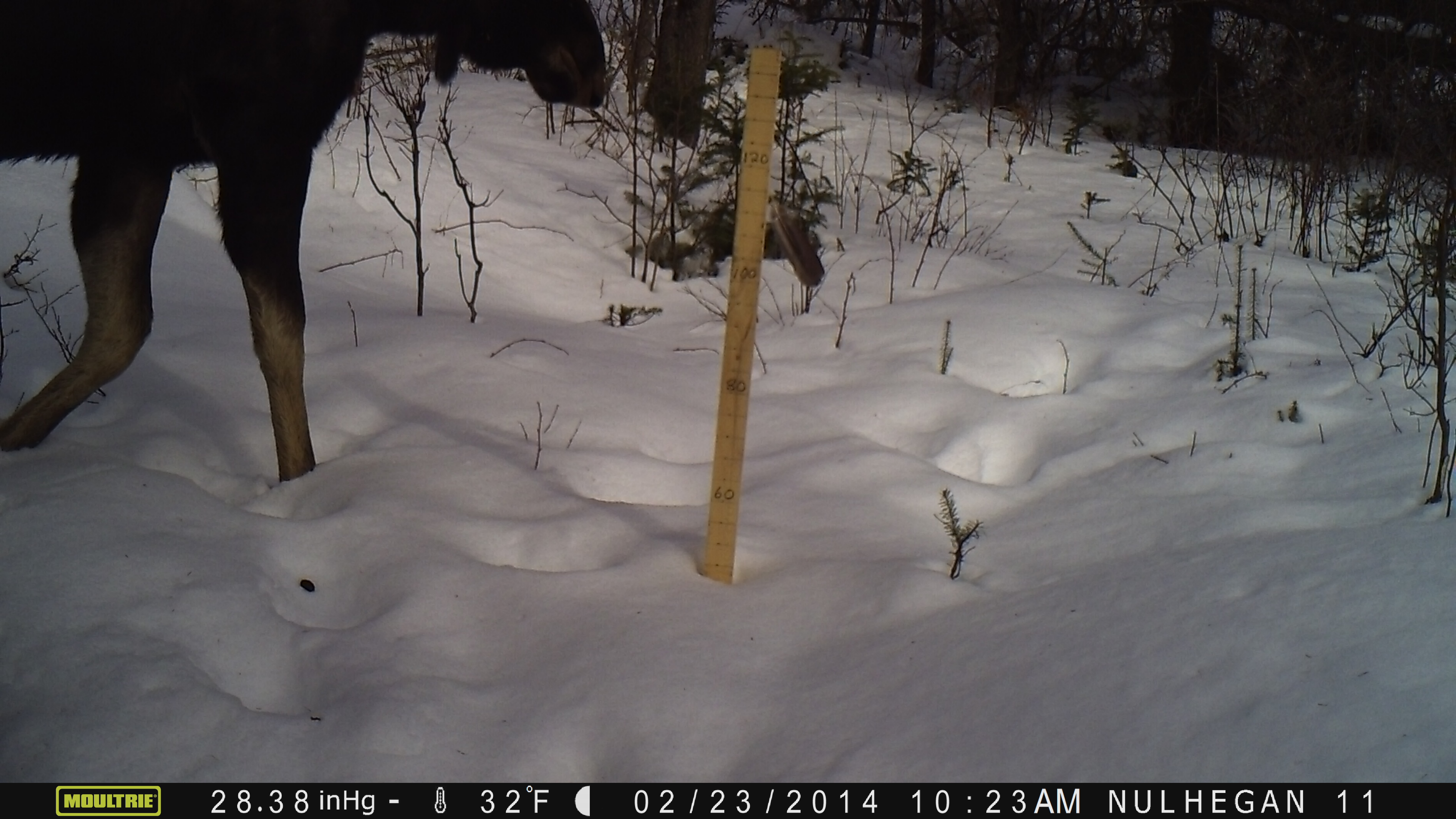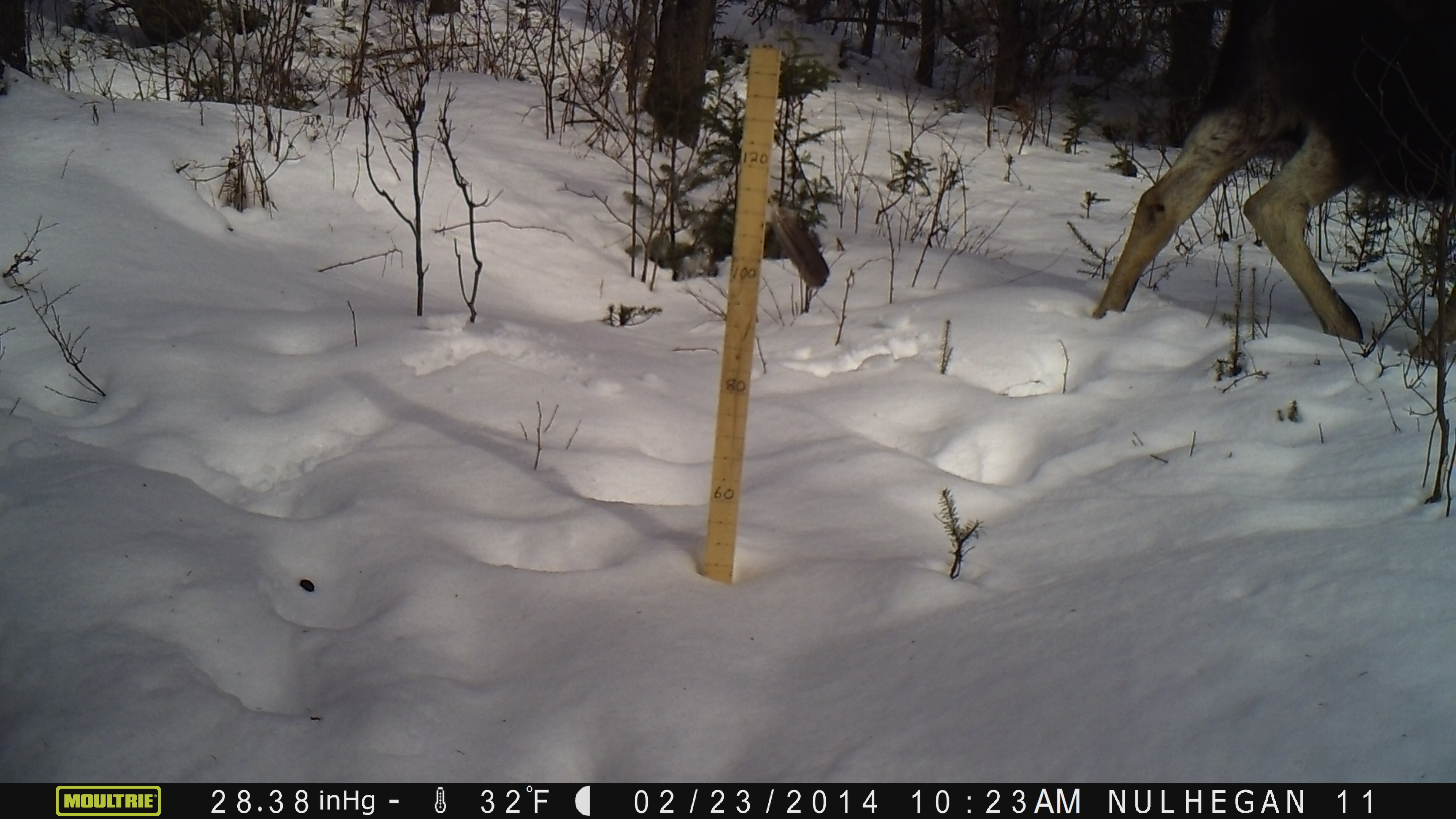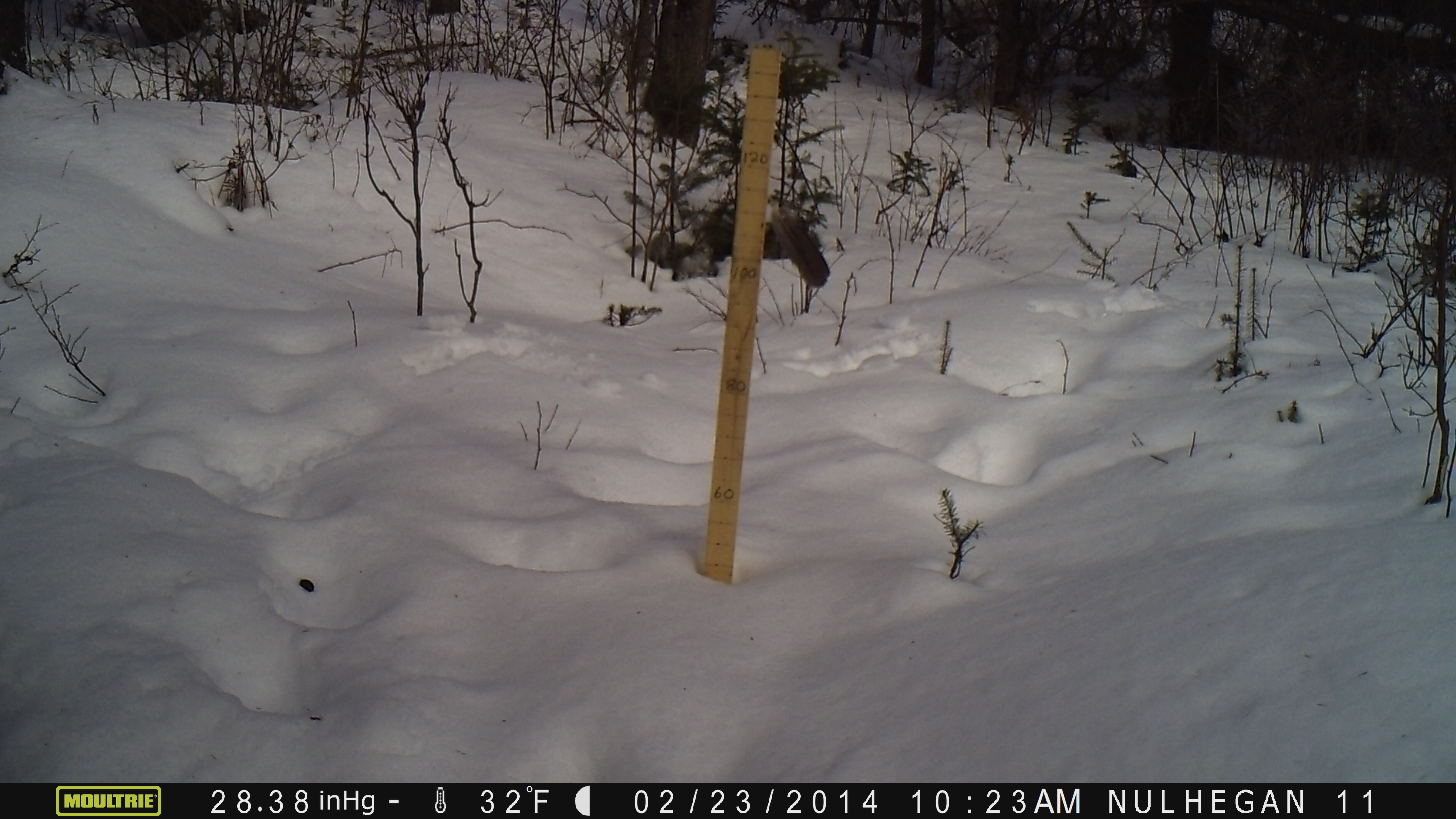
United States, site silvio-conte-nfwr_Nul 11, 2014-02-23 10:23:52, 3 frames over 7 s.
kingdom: Animalia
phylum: Chordata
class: Mammalia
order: Artiodactyla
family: Cervidae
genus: Alces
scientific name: Alces alces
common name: moose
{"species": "moose (Alces alces)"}